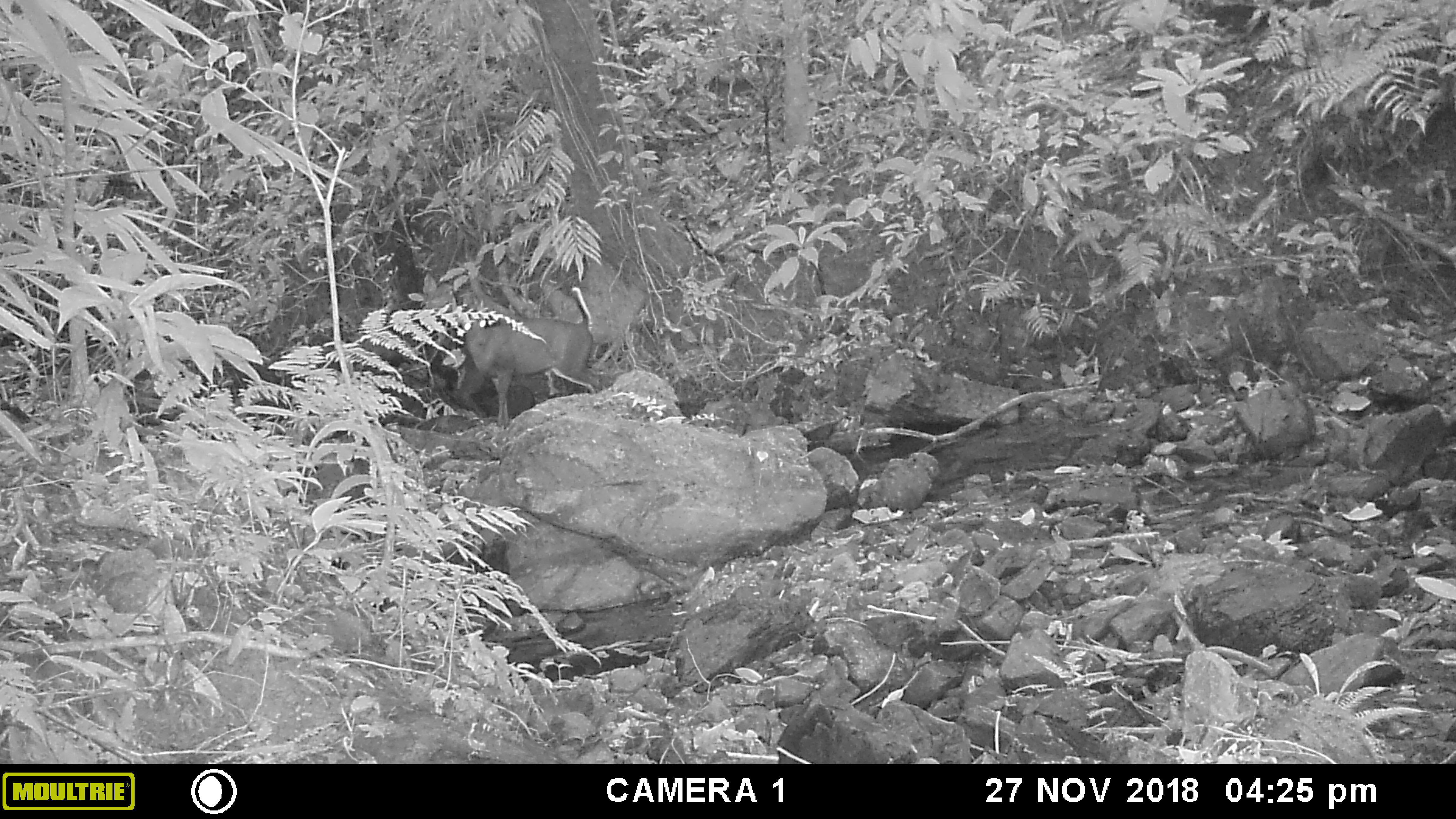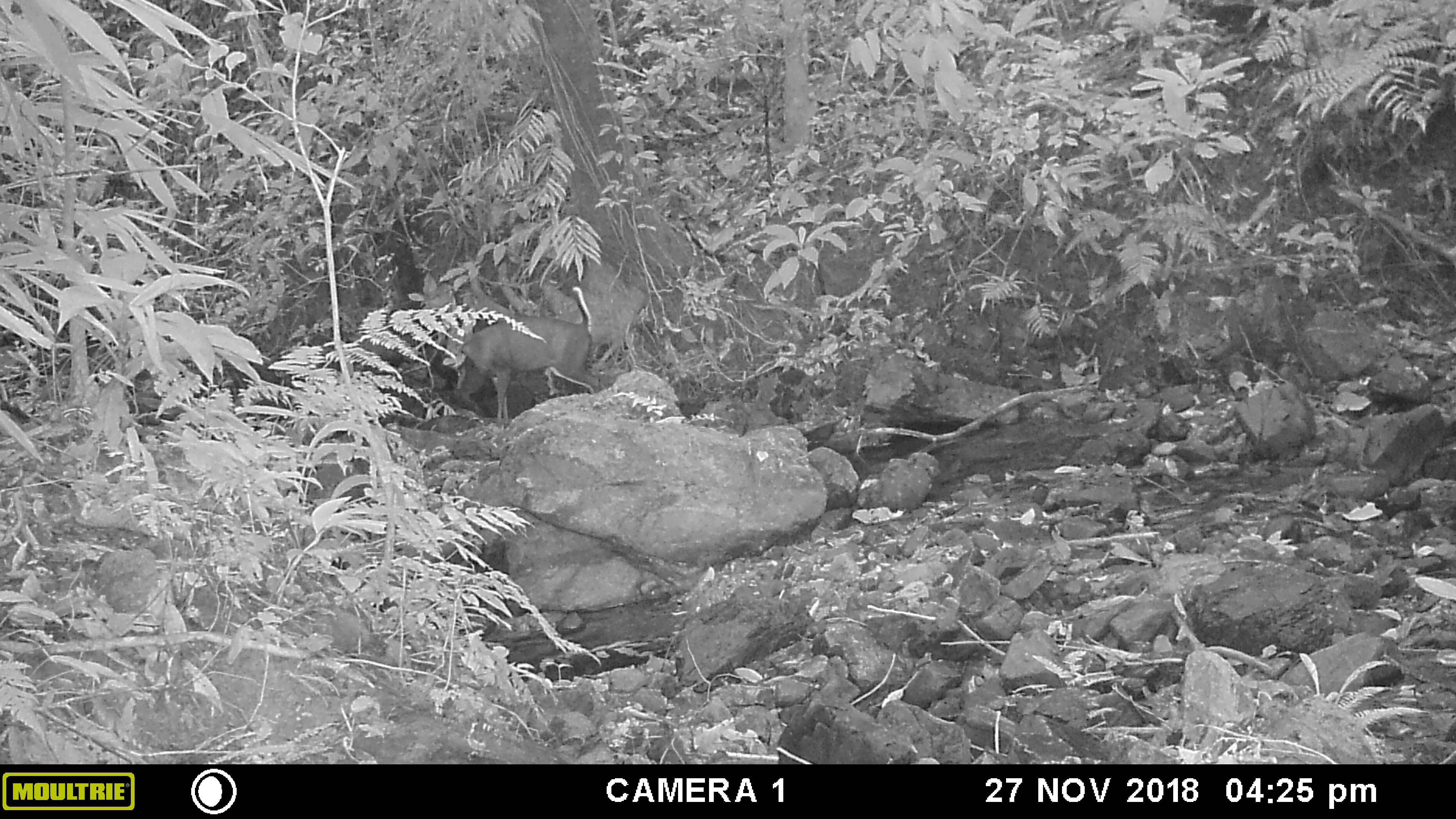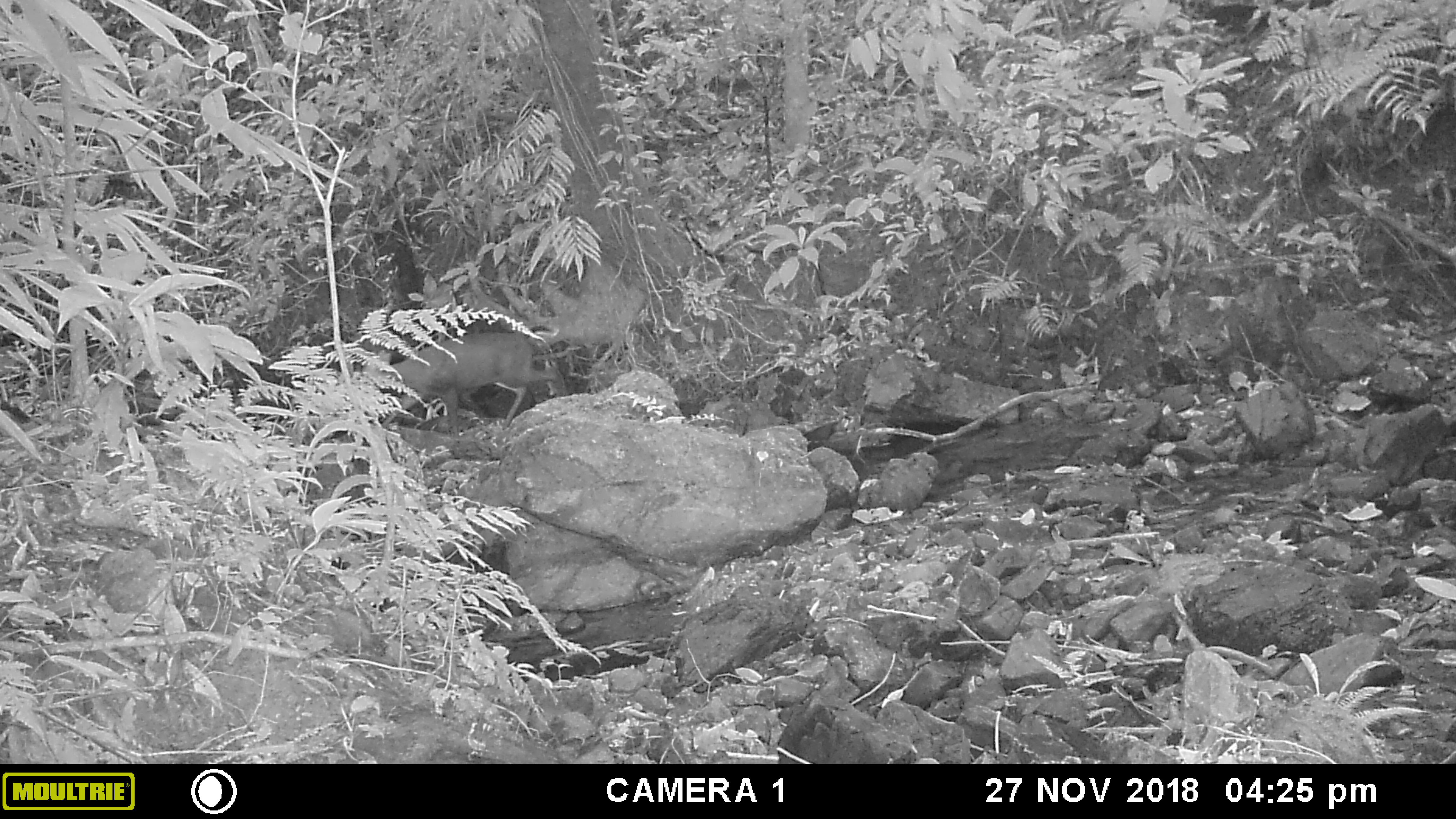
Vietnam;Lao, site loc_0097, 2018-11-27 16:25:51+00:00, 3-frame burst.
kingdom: Animalia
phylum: Chordata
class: Mammalia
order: Artiodactyla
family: Cervidae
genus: Muntiacus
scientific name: Muntiacus rooseveltorum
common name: roosevelt's muntjac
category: roosevelts muntjac group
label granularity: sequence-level